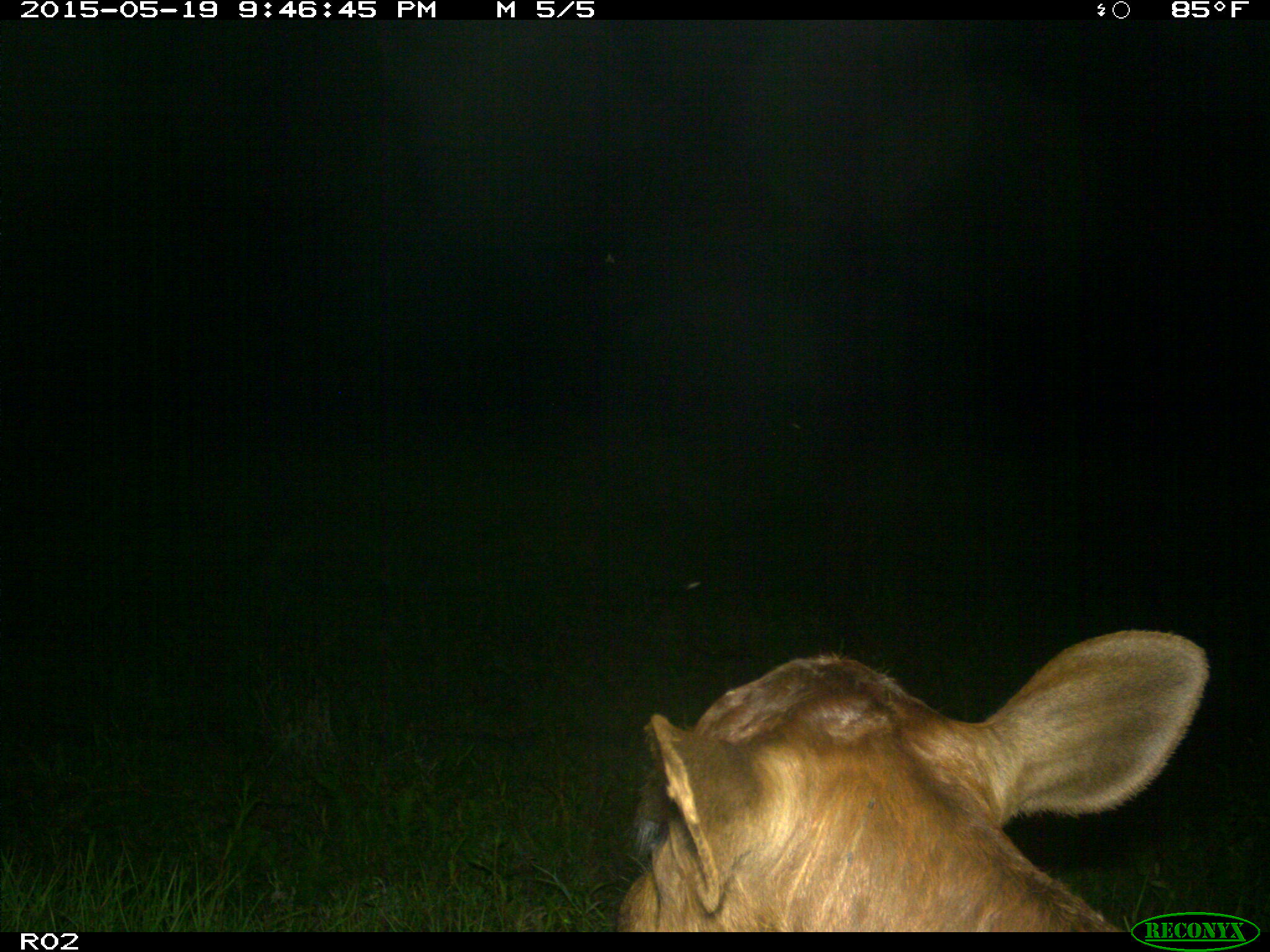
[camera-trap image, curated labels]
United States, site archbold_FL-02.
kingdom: Animalia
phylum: Chordata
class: Mammalia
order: Artiodactyla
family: Bovidae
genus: Bos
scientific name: Bos taurus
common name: domestic cow